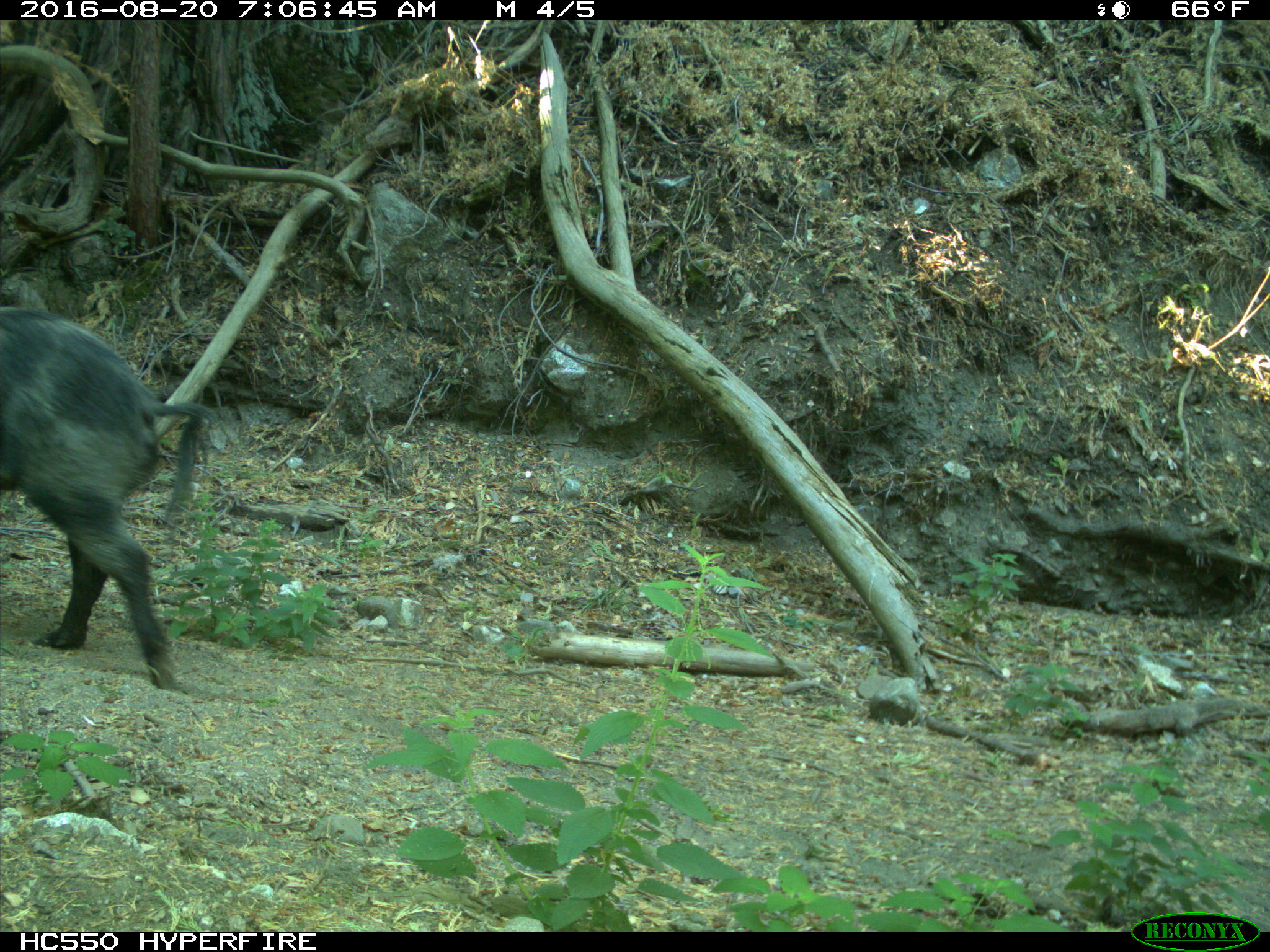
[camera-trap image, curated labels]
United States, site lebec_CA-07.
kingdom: Animalia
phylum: Chordata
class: Mammalia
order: Artiodactyla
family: Suidae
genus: Sus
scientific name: Sus scrofa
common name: wild boar